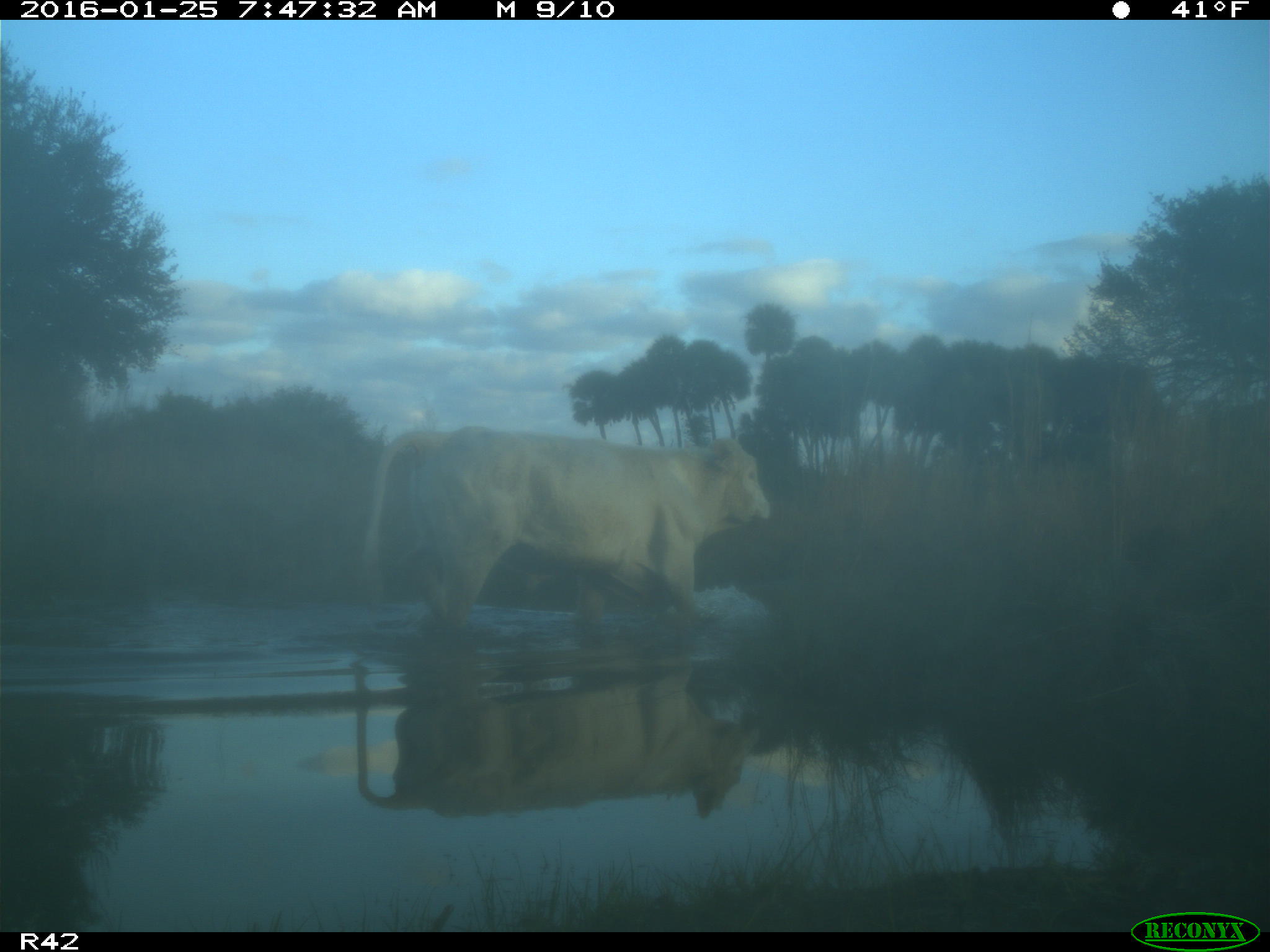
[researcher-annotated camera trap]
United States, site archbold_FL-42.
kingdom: Animalia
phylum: Chordata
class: Mammalia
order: Artiodactyla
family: Bovidae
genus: Bos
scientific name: Bos taurus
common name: domestic cow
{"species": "Bos taurus (domestic cow)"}